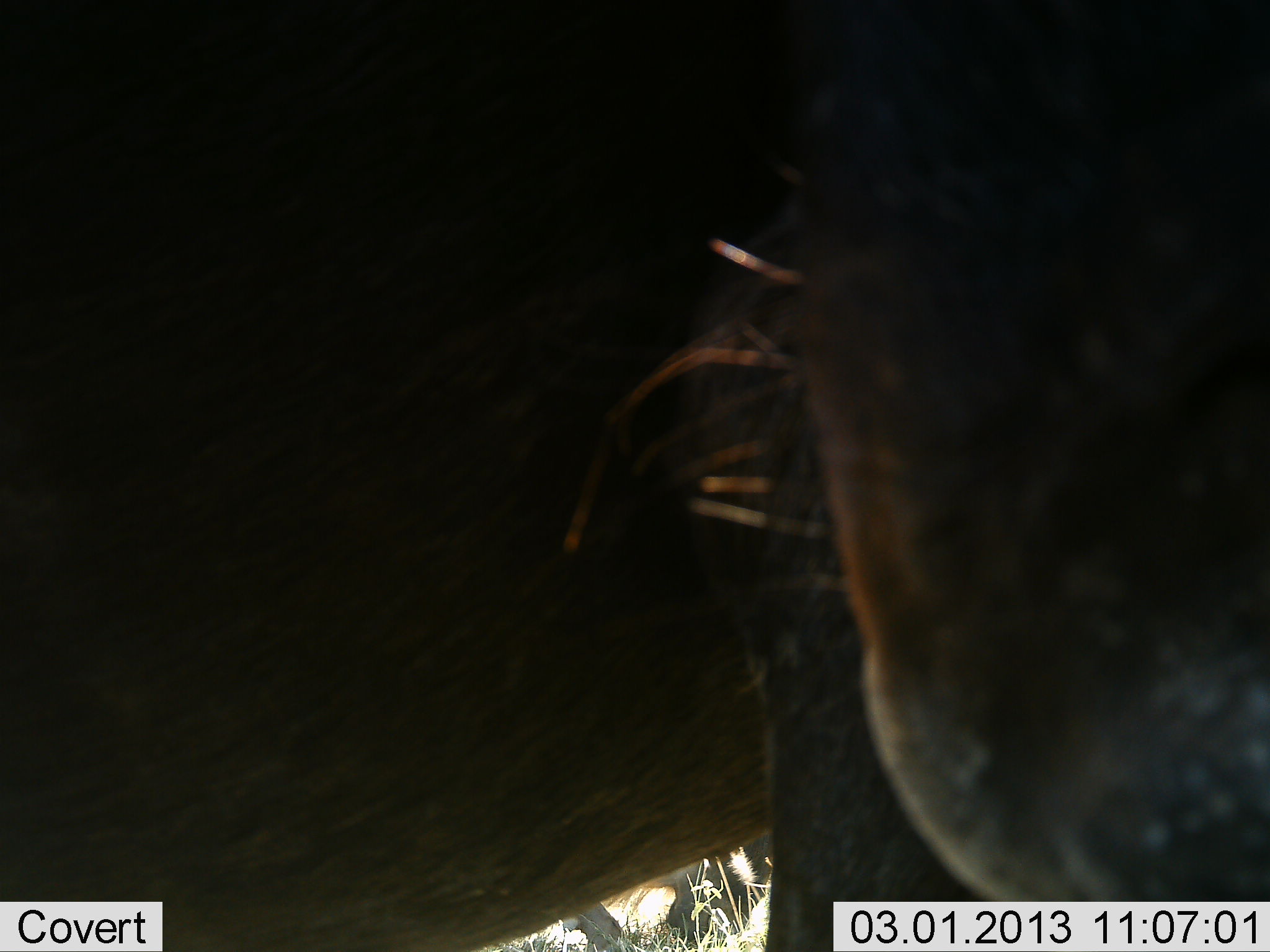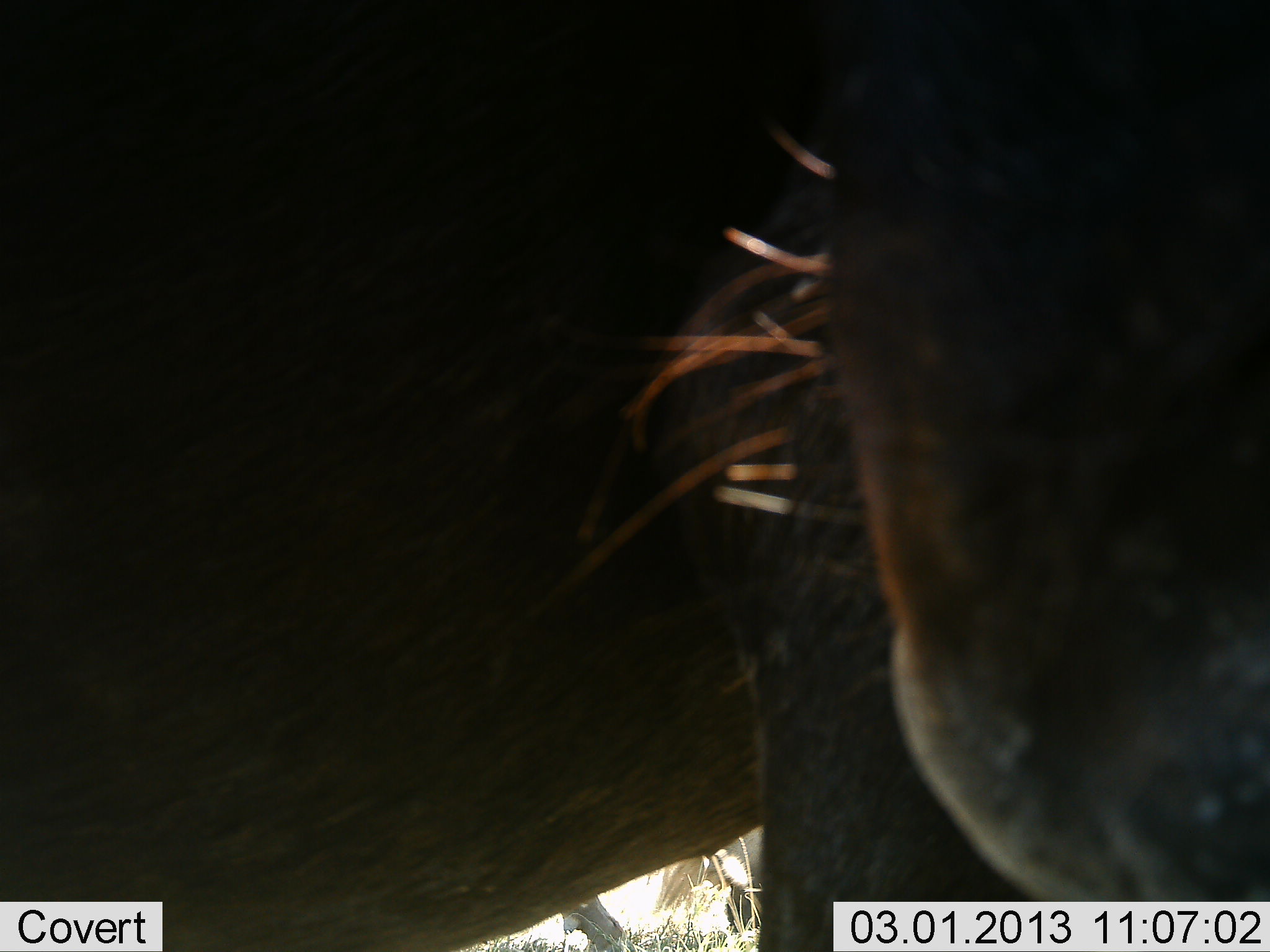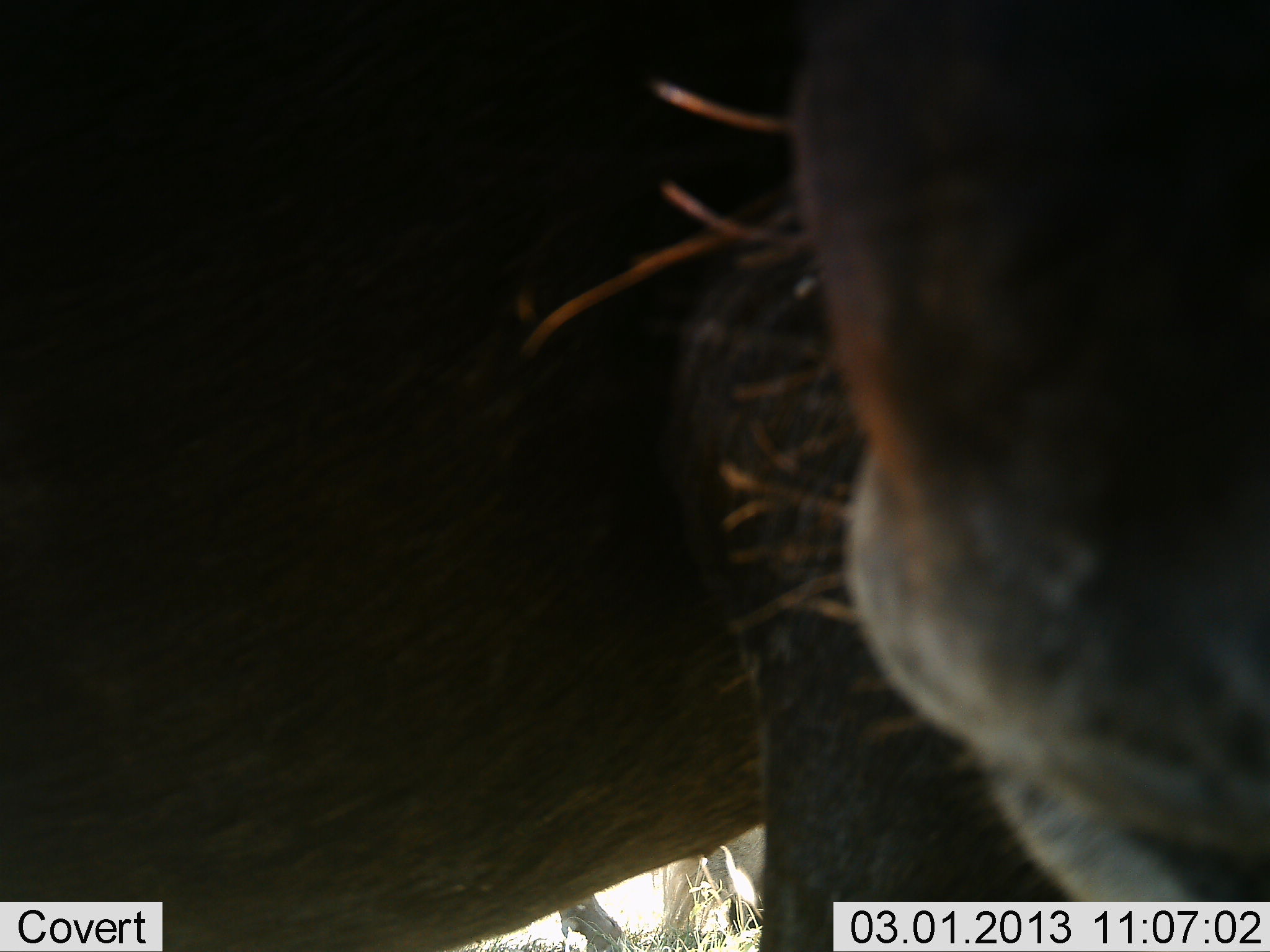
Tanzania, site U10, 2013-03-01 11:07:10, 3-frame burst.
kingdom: Animalia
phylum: Chordata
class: Mammalia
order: Artiodactyla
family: Bovidae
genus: Connochaetes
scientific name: Connochaetes taurinus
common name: blue wildebeest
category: wildebeest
Wildebeest (blue wildebeest) (Connochaetes taurinus), count 1. Behavior (volunteer vote fractions): standing 100%, resting 25%, moving 0%, interacting 0%. Young present (vote fraction): 0%. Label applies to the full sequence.